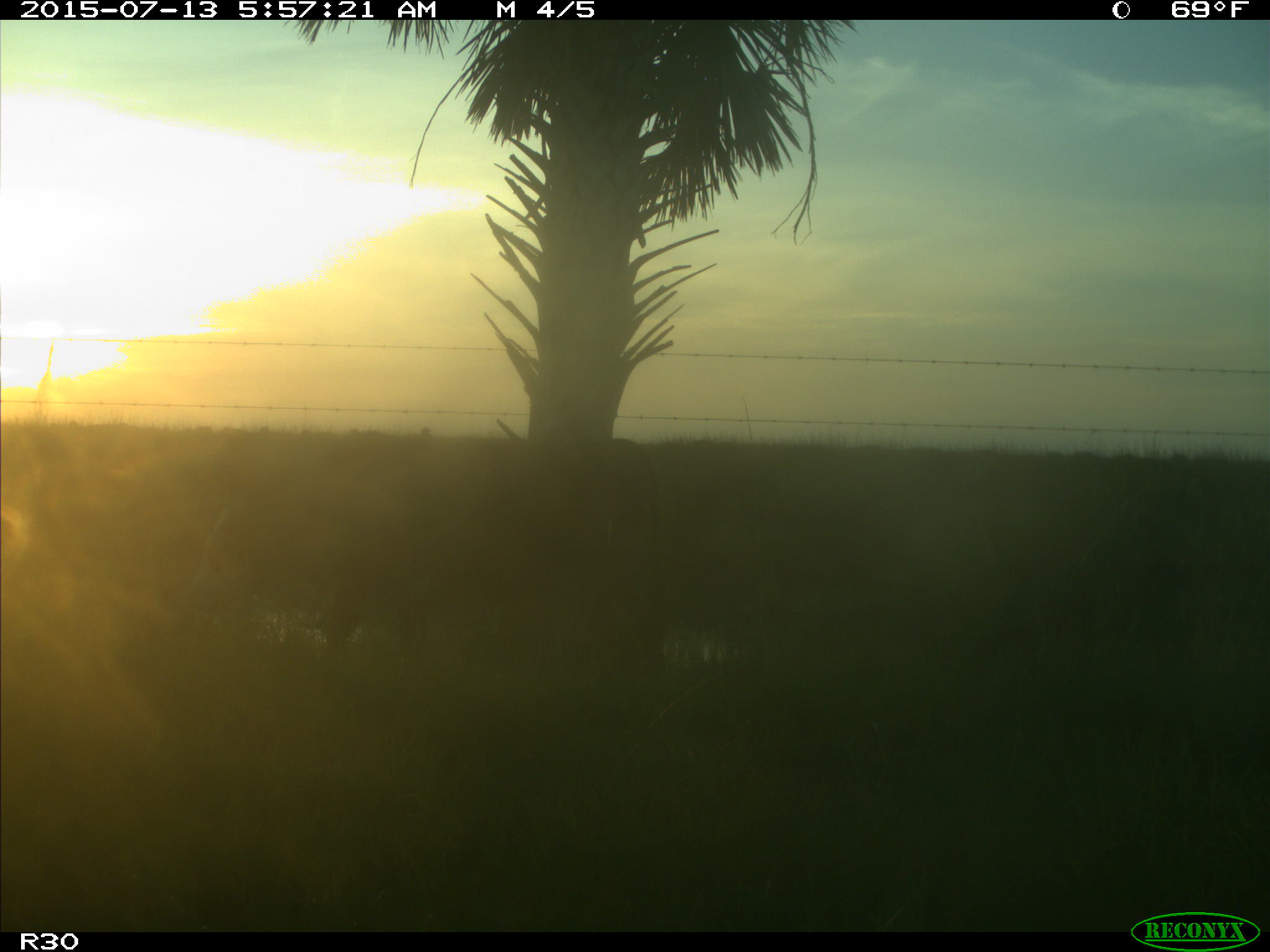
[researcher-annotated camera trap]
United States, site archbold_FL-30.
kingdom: Animalia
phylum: Chordata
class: Mammalia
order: Artiodactyla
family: Bovidae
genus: Bos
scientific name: Bos taurus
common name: domestic cow